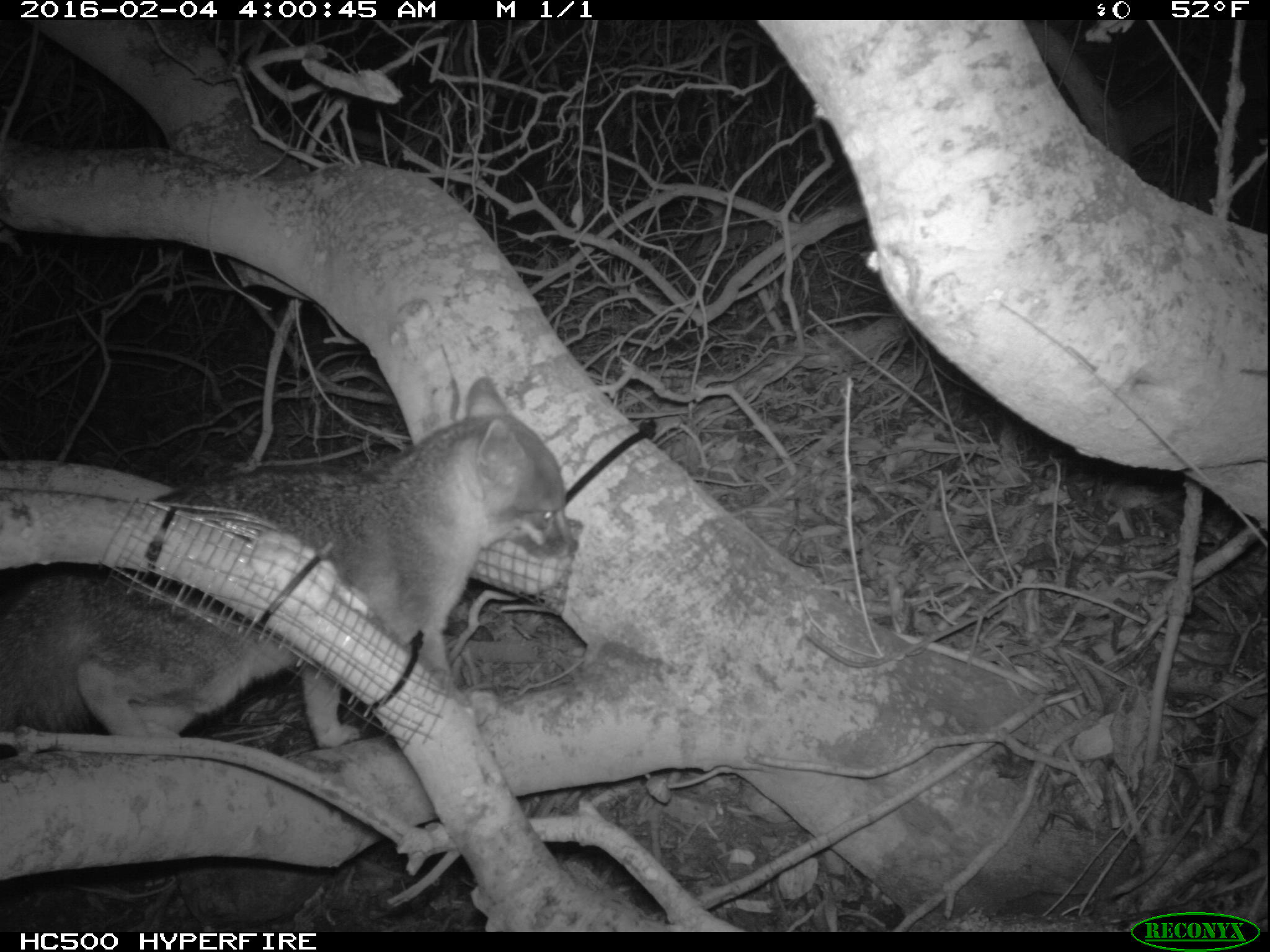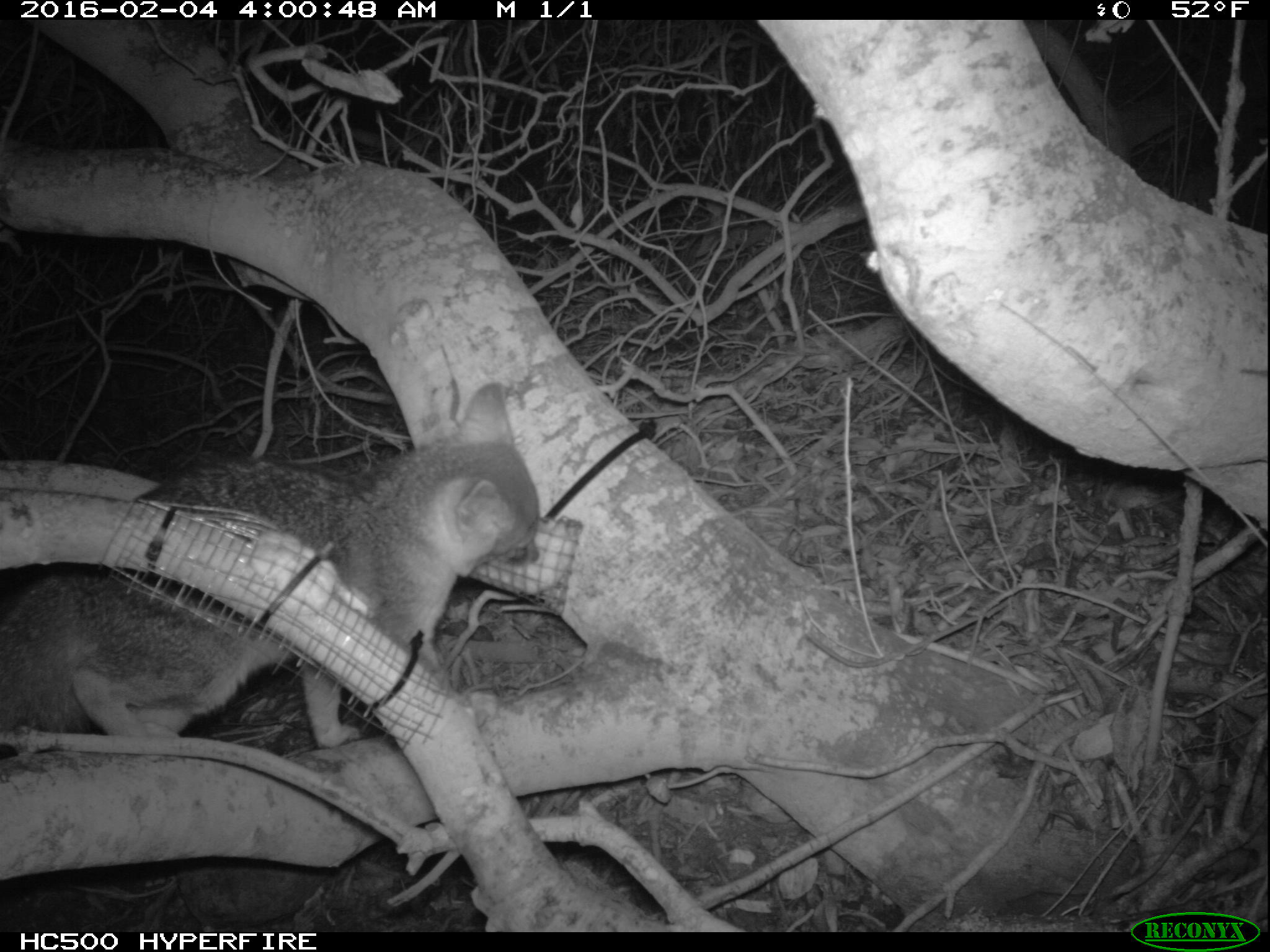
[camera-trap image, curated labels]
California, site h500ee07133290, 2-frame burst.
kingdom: Animalia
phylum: Chordata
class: Mammalia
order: Carnivora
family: Canidae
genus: Urocyon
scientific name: Urocyon littoralis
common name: island fox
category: fox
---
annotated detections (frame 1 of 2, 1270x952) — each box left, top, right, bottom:
fox: 0, 375, 579, 748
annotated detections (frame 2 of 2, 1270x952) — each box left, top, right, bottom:
fox: 0, 382, 539, 755